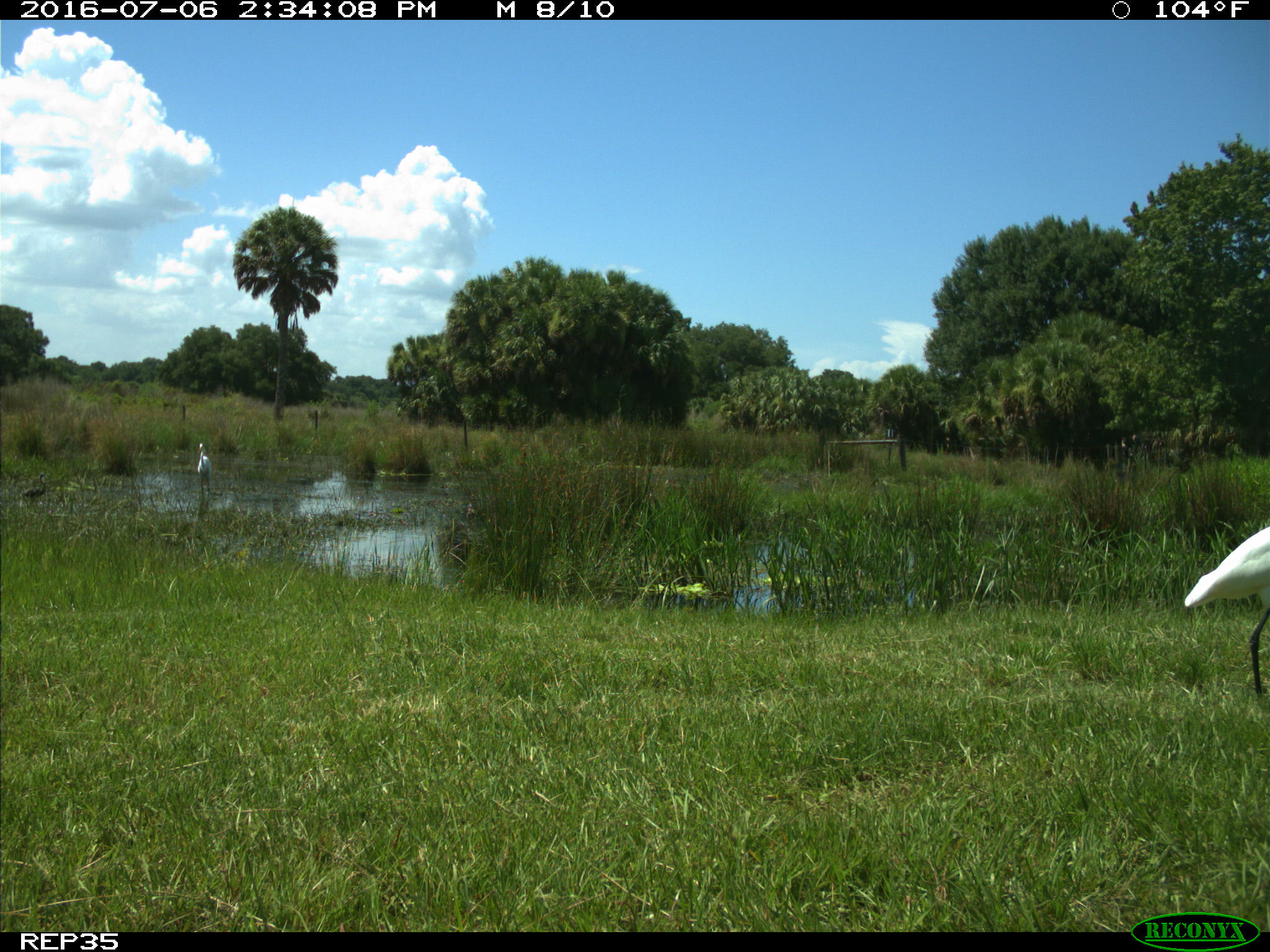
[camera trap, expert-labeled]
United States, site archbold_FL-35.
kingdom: Animalia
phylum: Chordata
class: Aves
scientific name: Aves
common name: birds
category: unidentified bird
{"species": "unidentified bird (birds) (Aves)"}